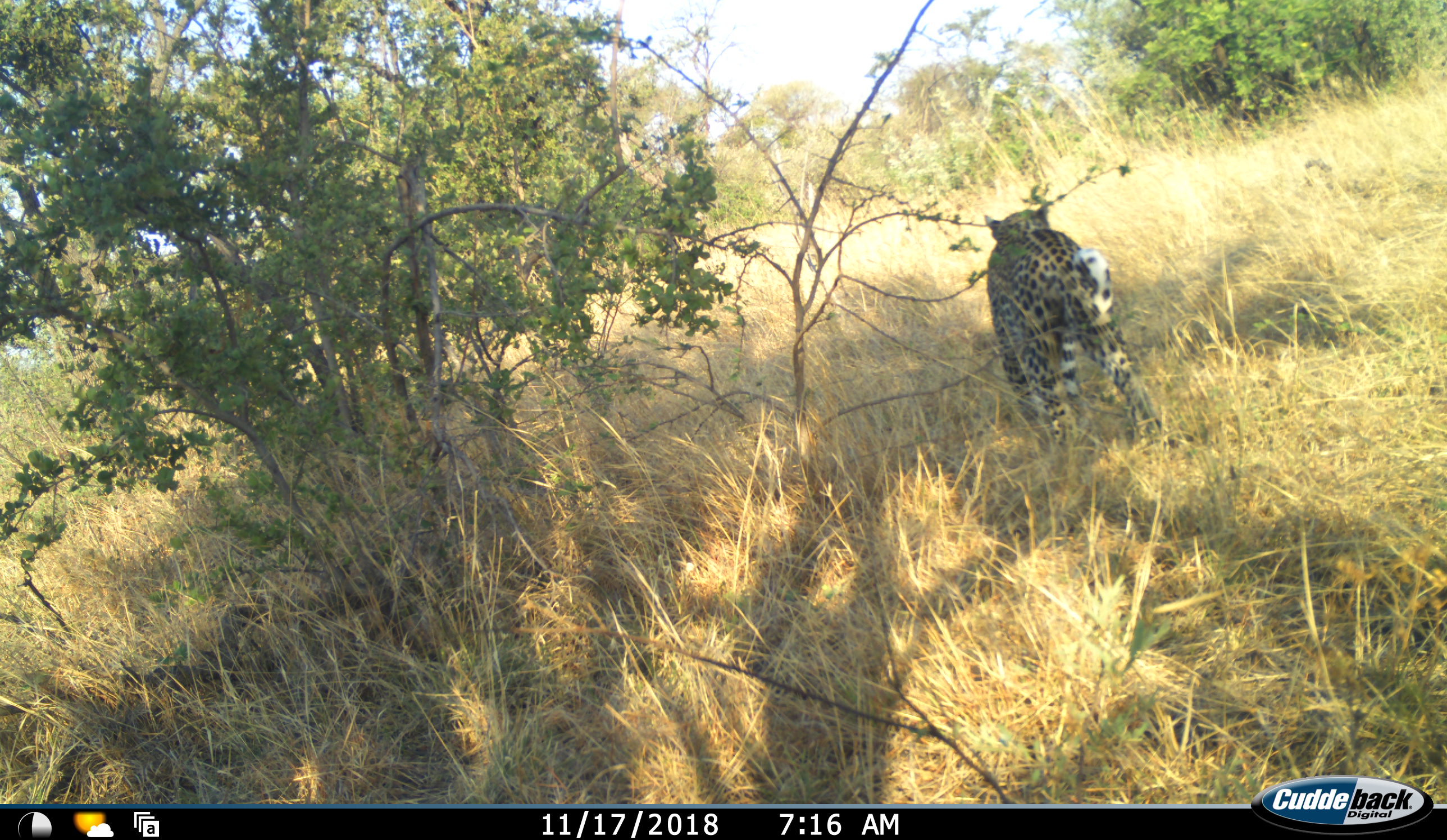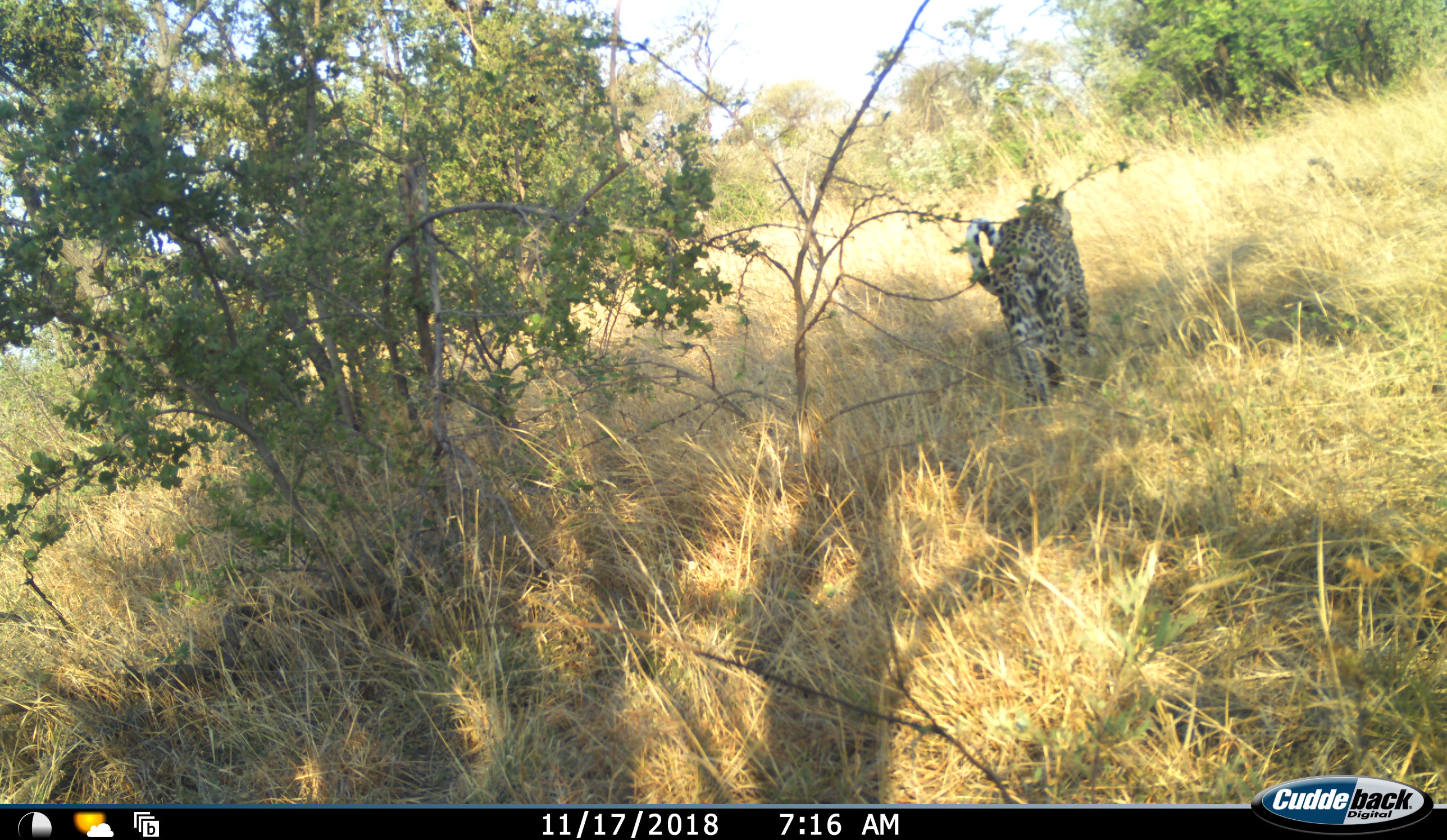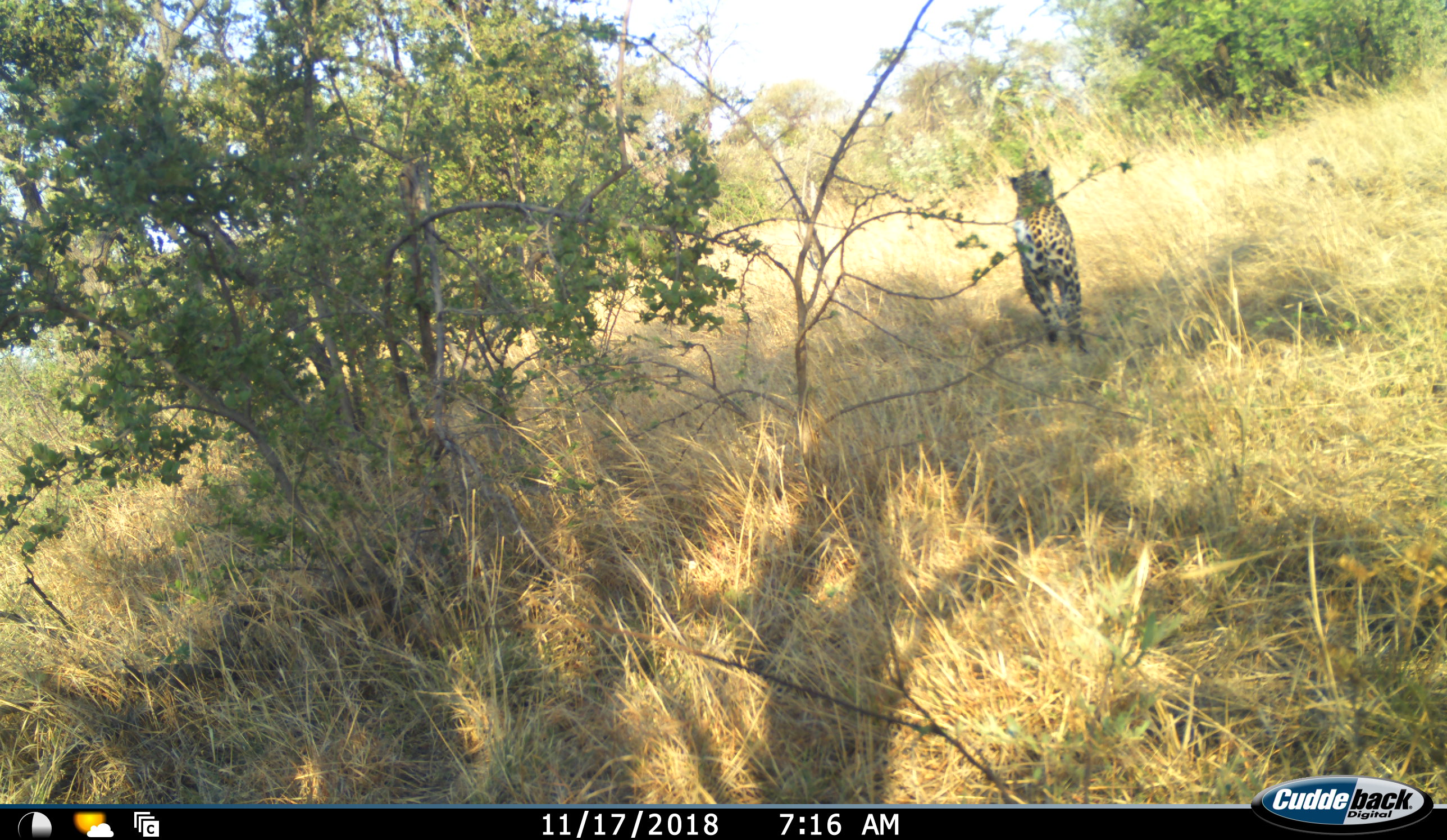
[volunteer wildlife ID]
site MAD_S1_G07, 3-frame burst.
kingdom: Animalia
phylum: Chordata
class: Mammalia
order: Carnivora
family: Felidae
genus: Panthera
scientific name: Panthera pardus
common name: leopard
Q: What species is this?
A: Leopard (Panthera pardus).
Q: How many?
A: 1.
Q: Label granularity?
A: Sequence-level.